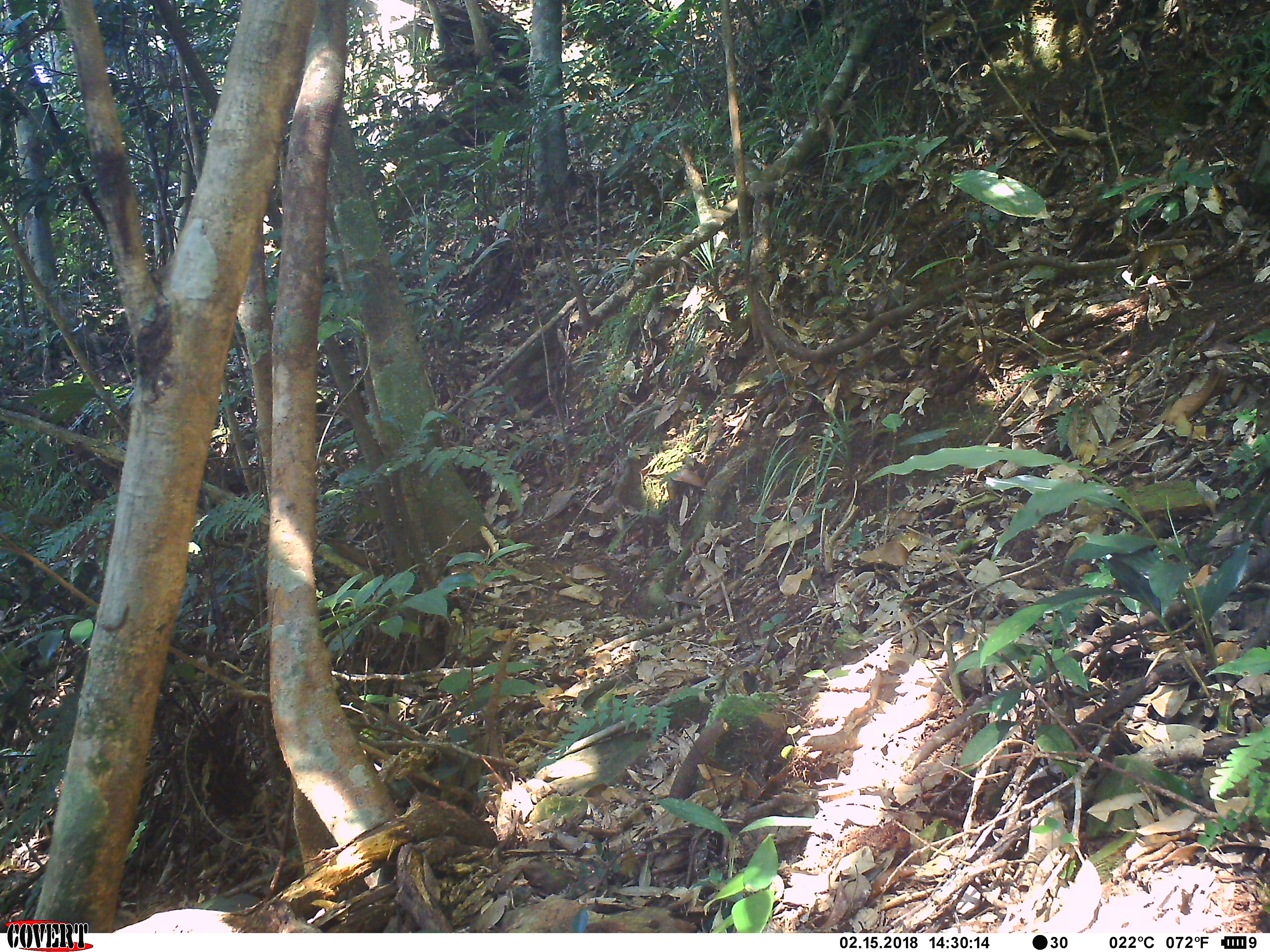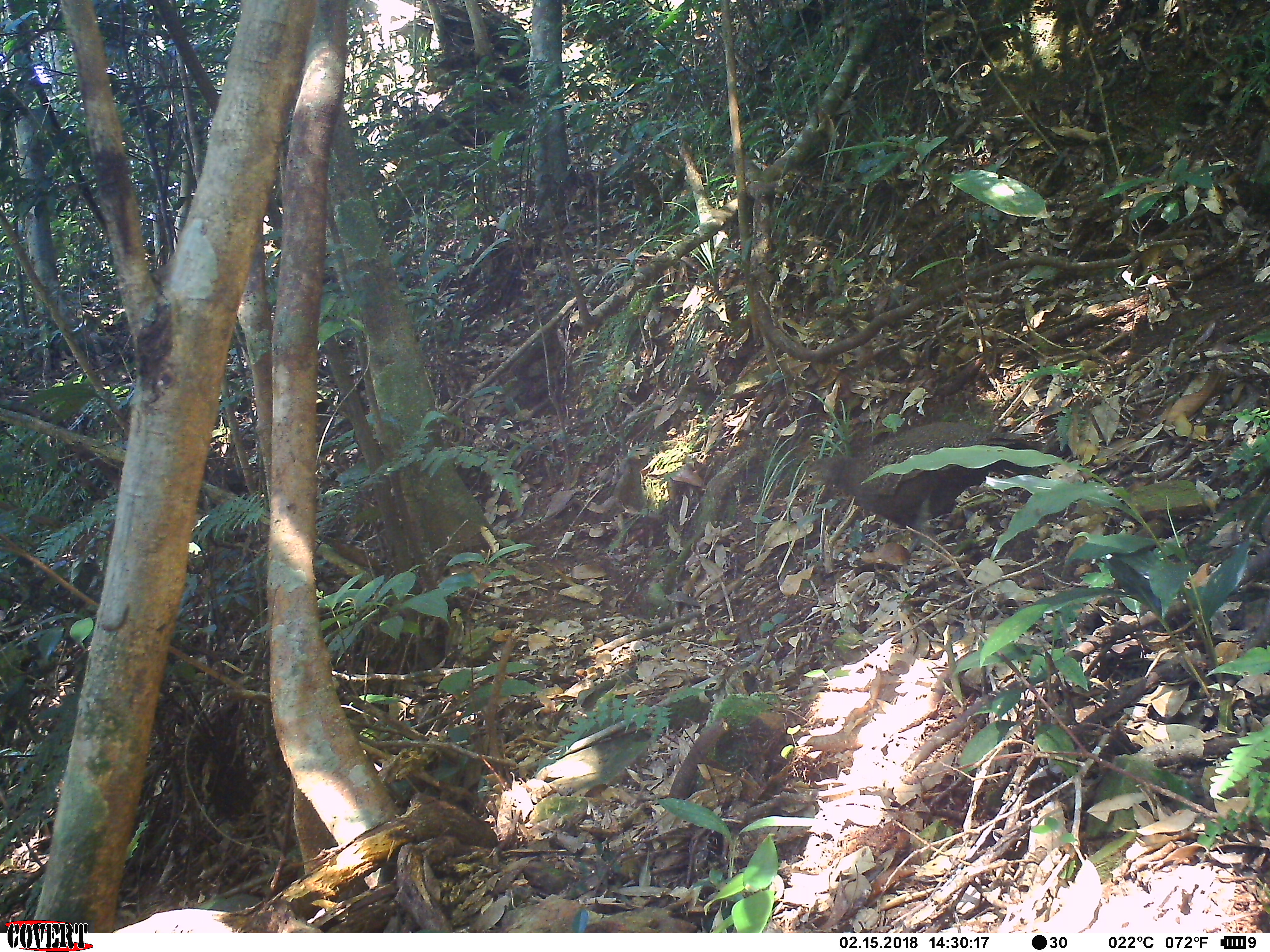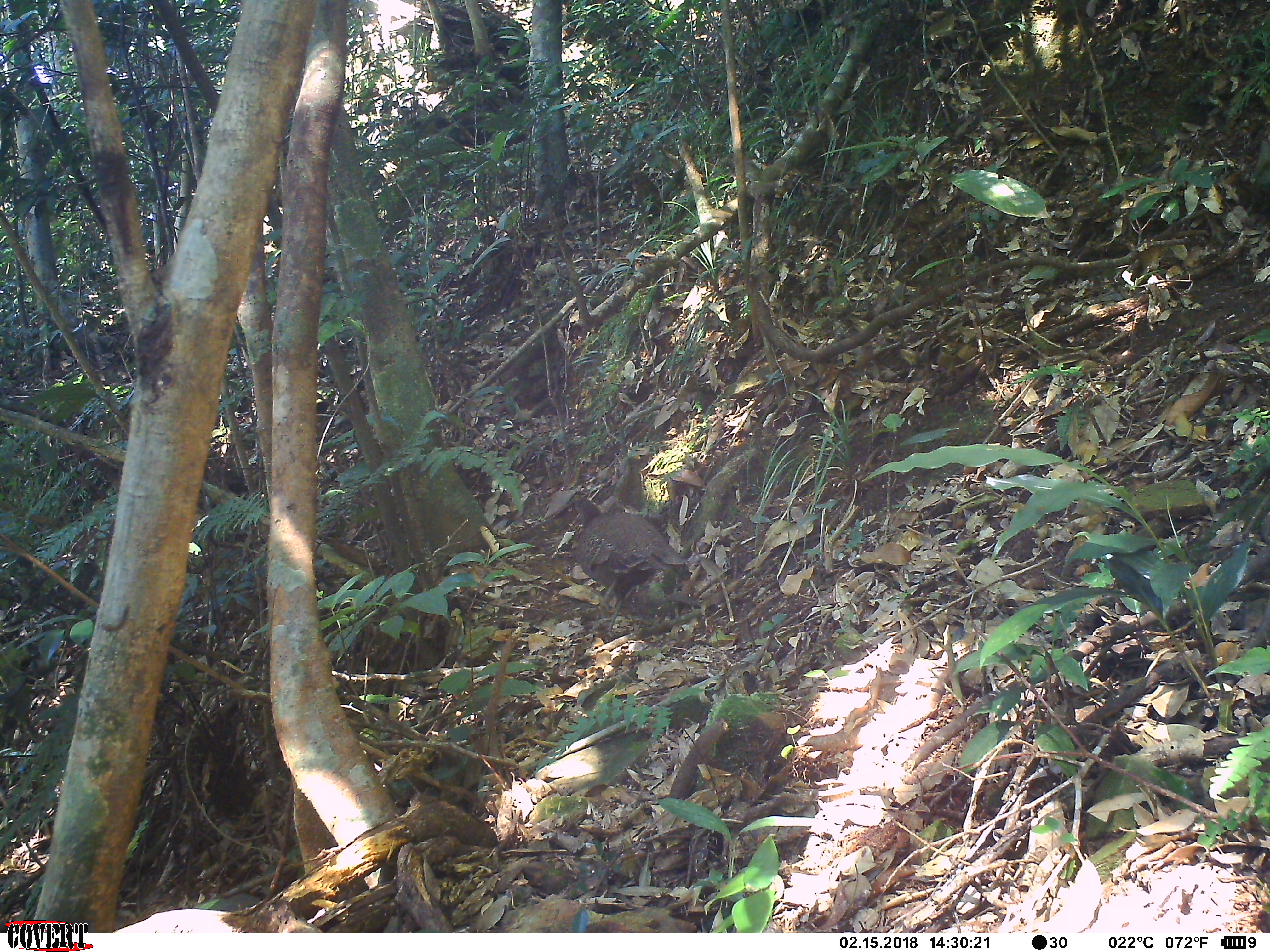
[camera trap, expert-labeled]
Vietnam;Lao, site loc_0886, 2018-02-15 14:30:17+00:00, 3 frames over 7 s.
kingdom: Animalia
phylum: Chordata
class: Aves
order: Galliformes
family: Phasianidae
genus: Polyplectron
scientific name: Polyplectron bicalcaratum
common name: gray peacock-pheasant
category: grey peacock pheasant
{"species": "grey peacock pheasant (gray peacock-pheasant) (Polyplectron bicalcaratum)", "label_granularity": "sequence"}